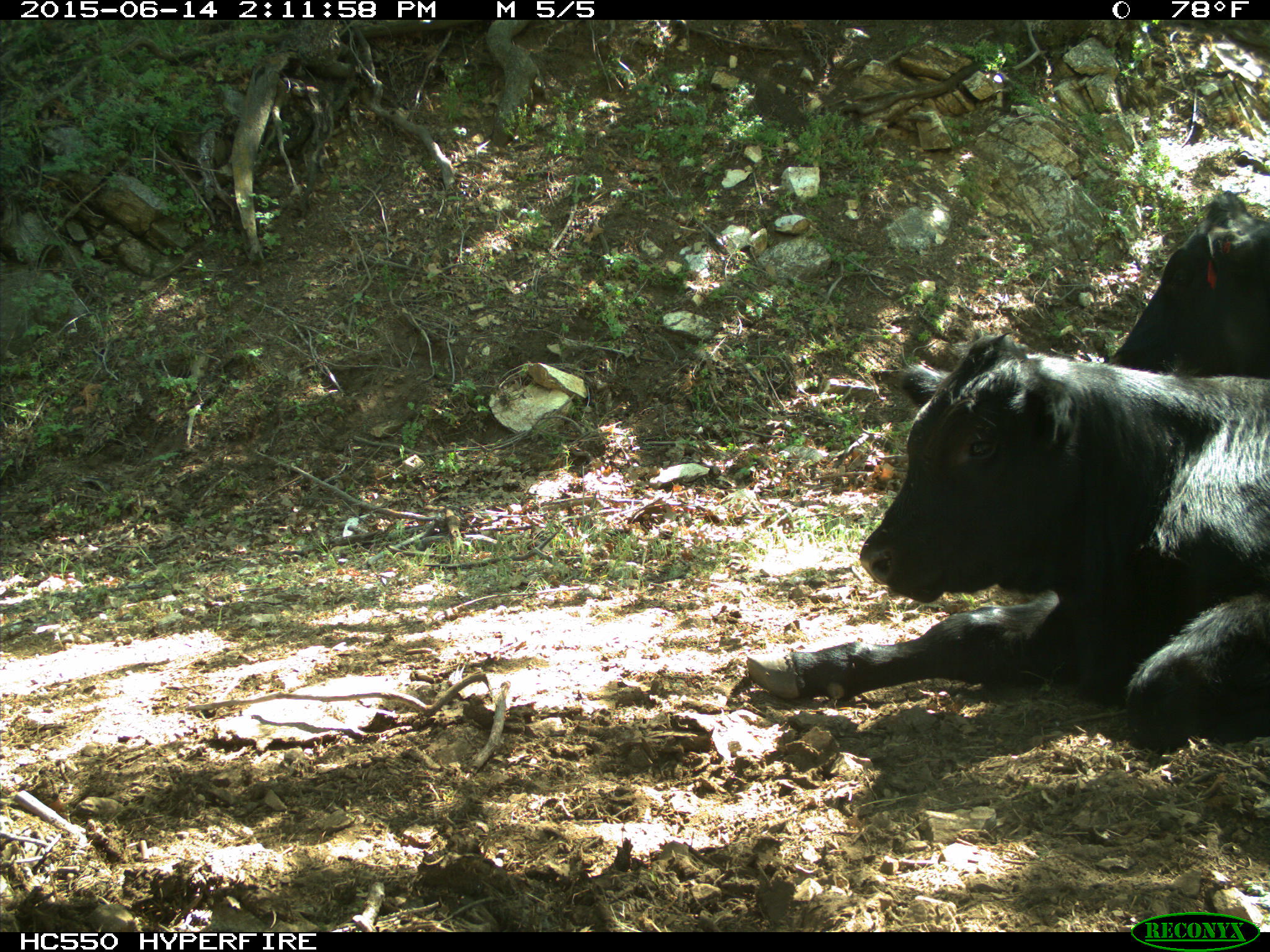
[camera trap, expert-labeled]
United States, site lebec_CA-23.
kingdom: Animalia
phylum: Chordata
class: Mammalia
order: Artiodactyla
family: Bovidae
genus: Bos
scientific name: Bos taurus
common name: domestic cow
Bos taurus (domestic cow).